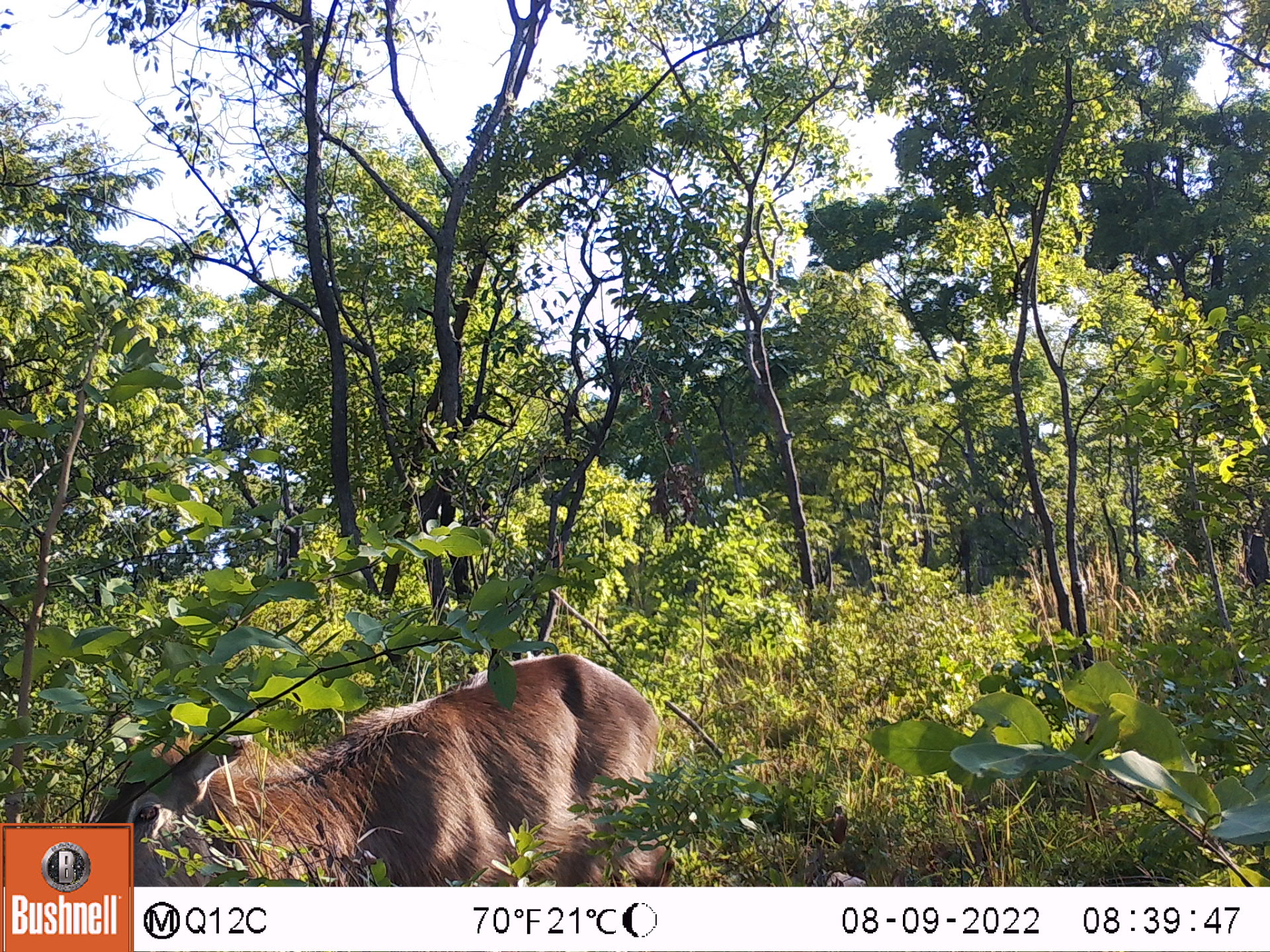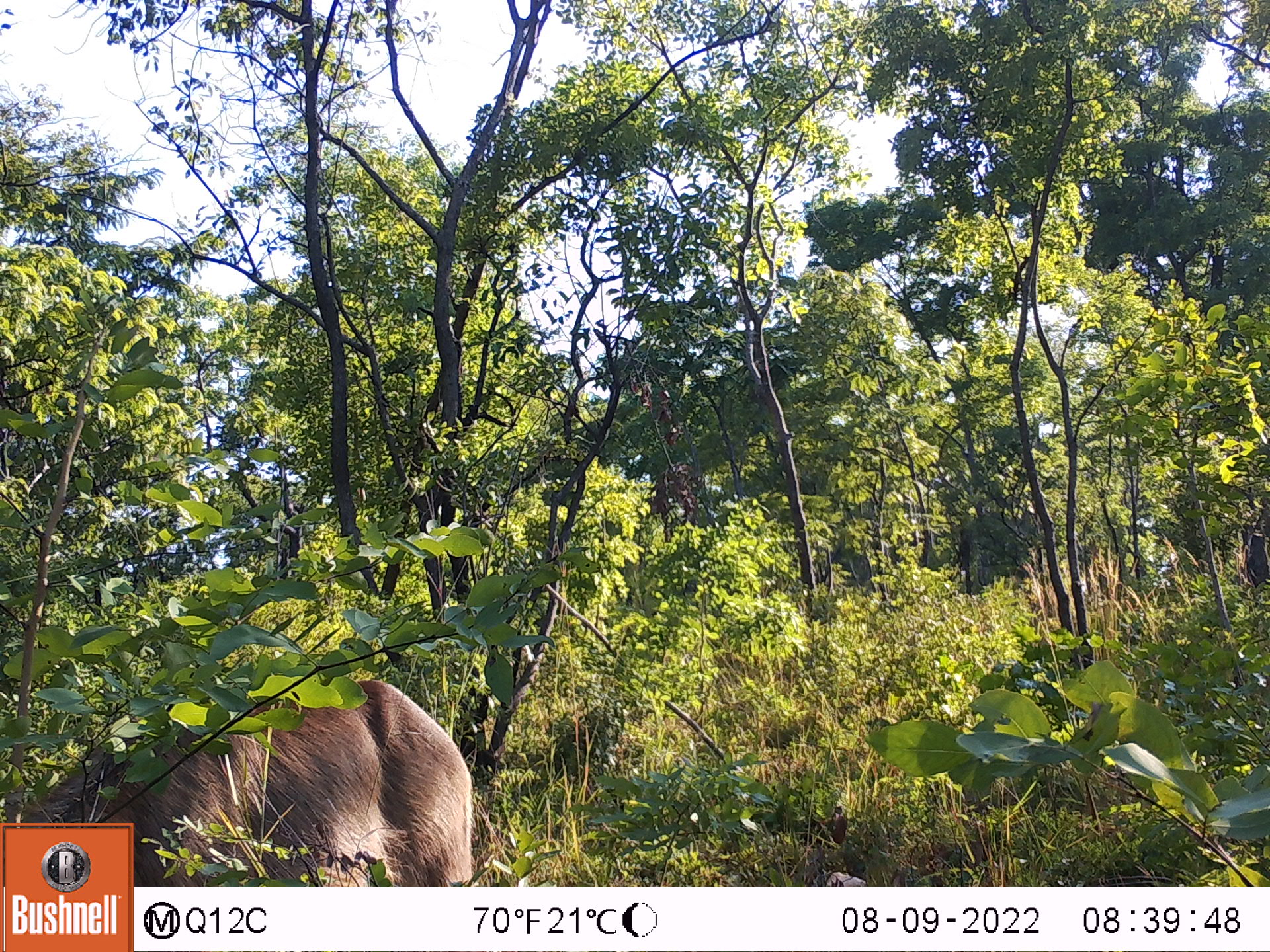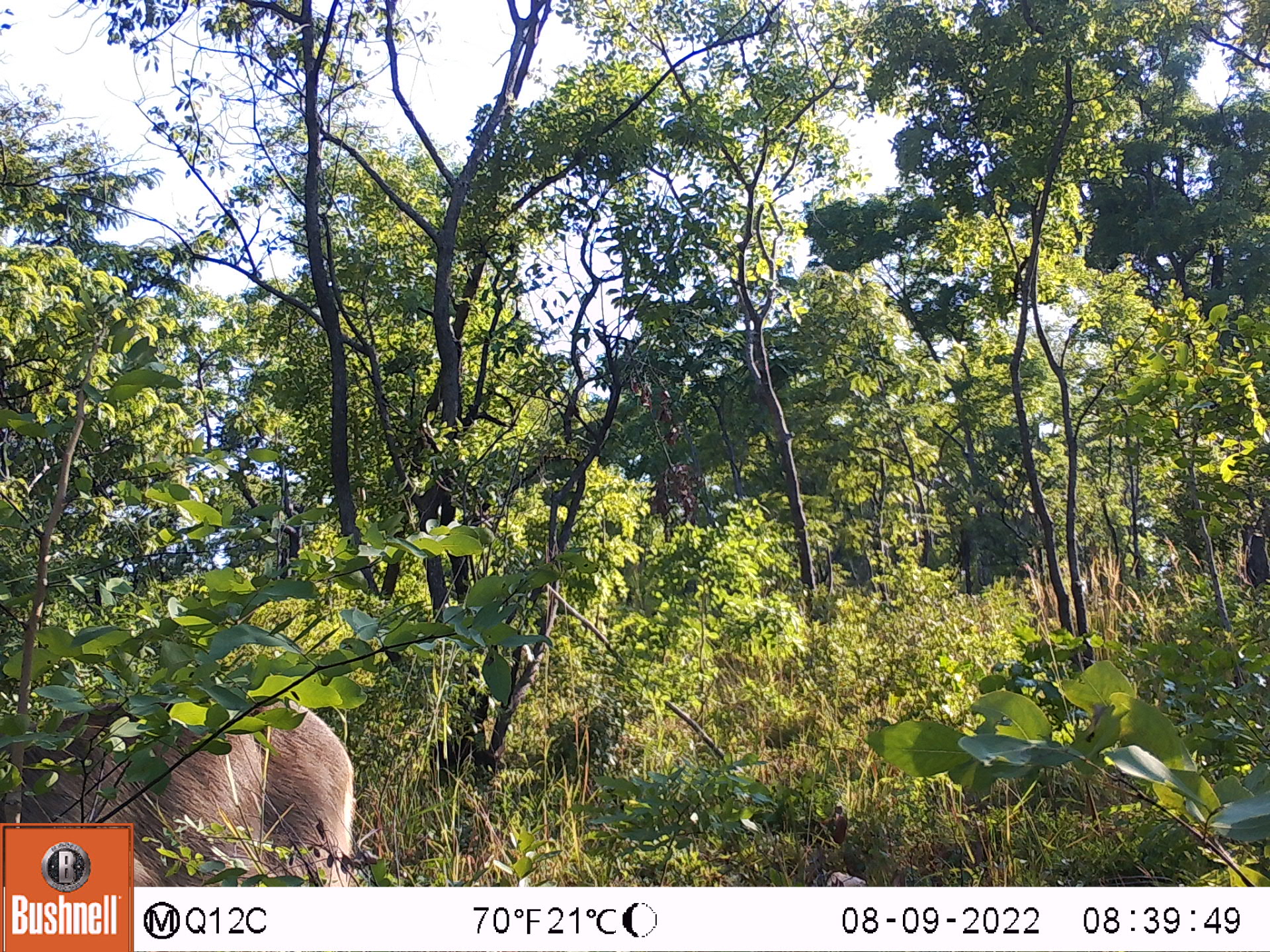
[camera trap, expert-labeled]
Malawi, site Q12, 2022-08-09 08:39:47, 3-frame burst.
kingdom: Animalia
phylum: Chordata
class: Mammalia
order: Artiodactyla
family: Bovidae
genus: Kobus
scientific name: Kobus ellipsiprymnus ellipsiprymnus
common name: common waterbuck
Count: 1.